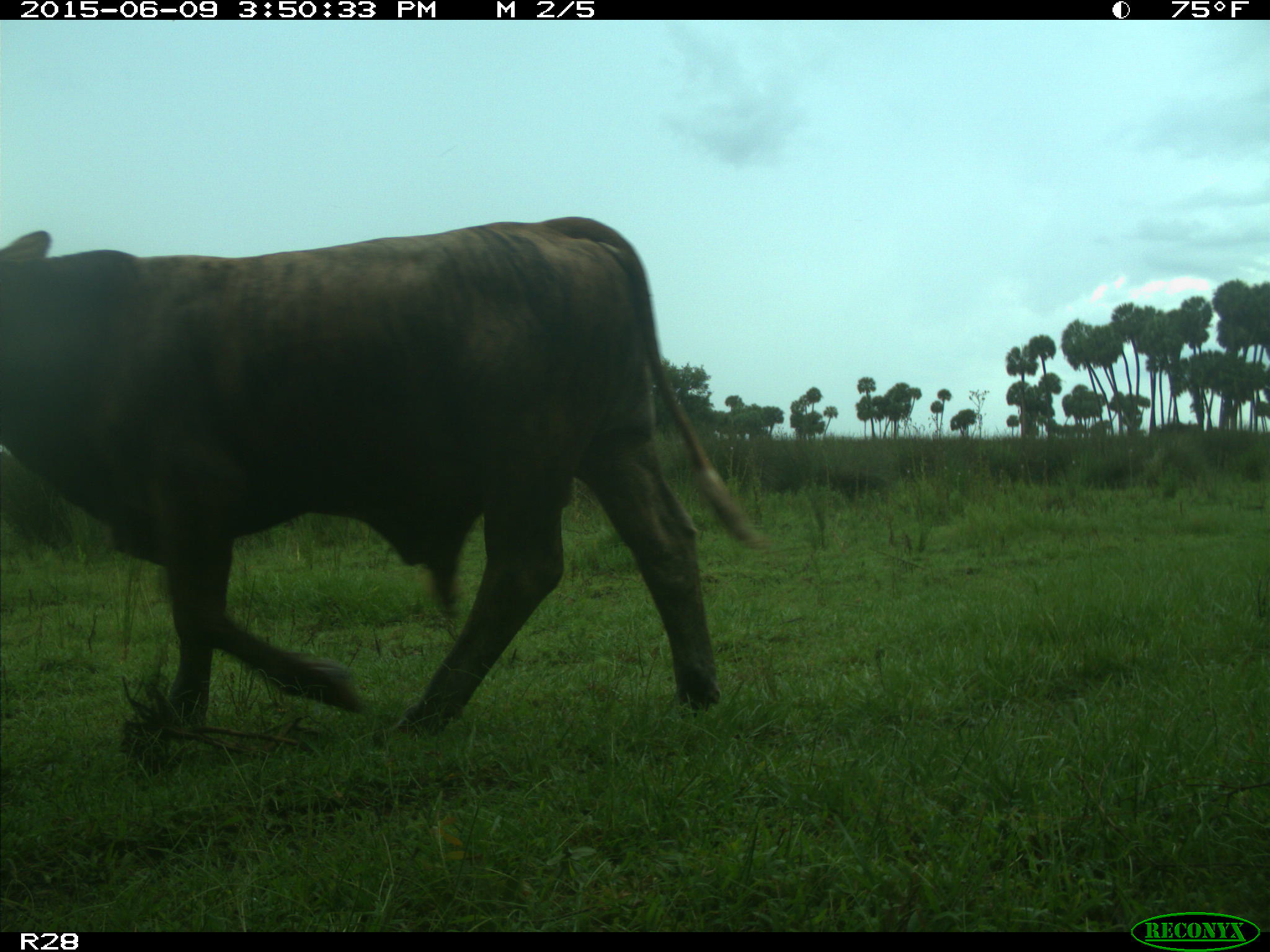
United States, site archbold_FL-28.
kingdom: Animalia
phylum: Chordata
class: Mammalia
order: Artiodactyla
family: Bovidae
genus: Bos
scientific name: Bos taurus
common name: domestic cow